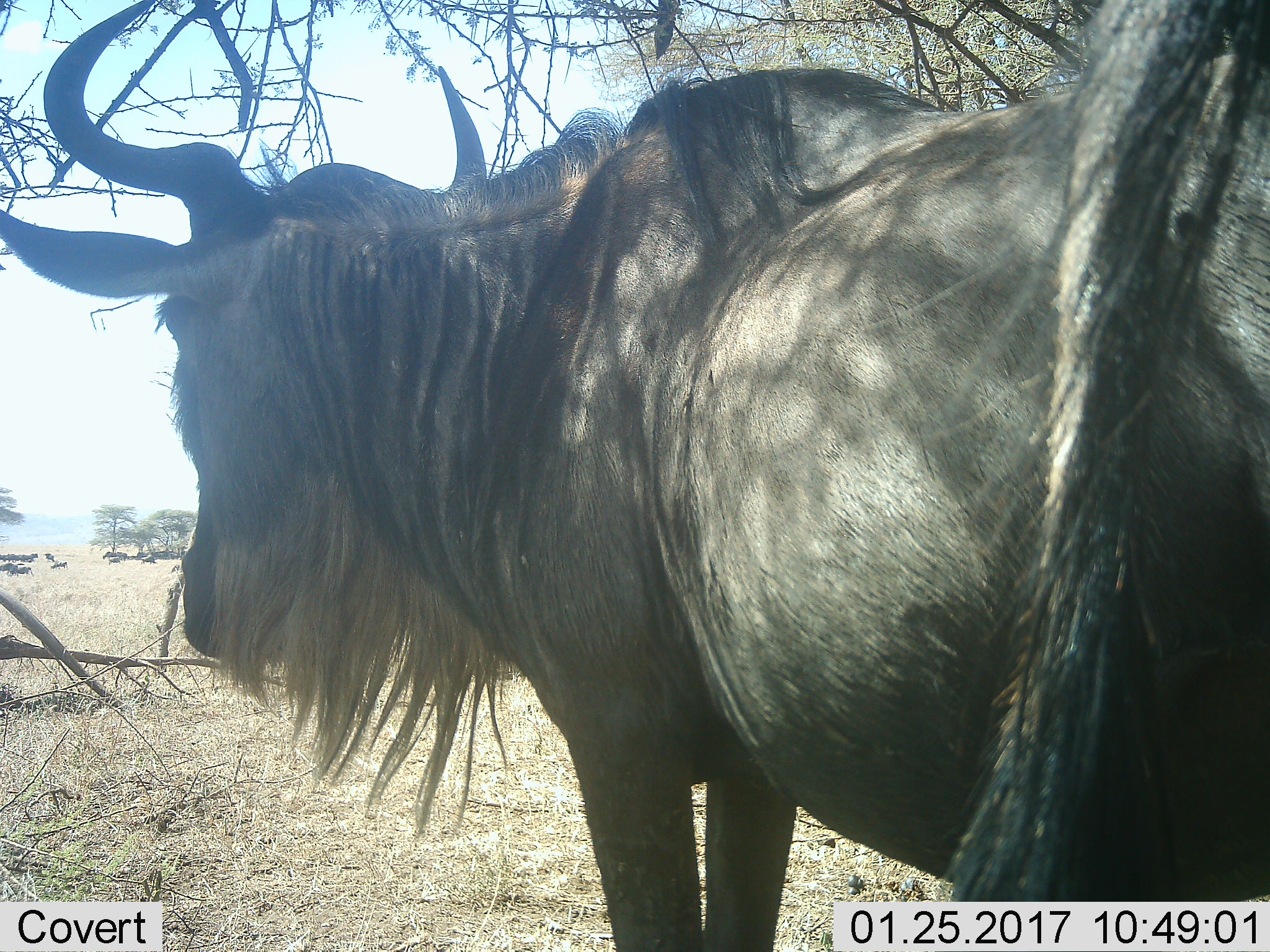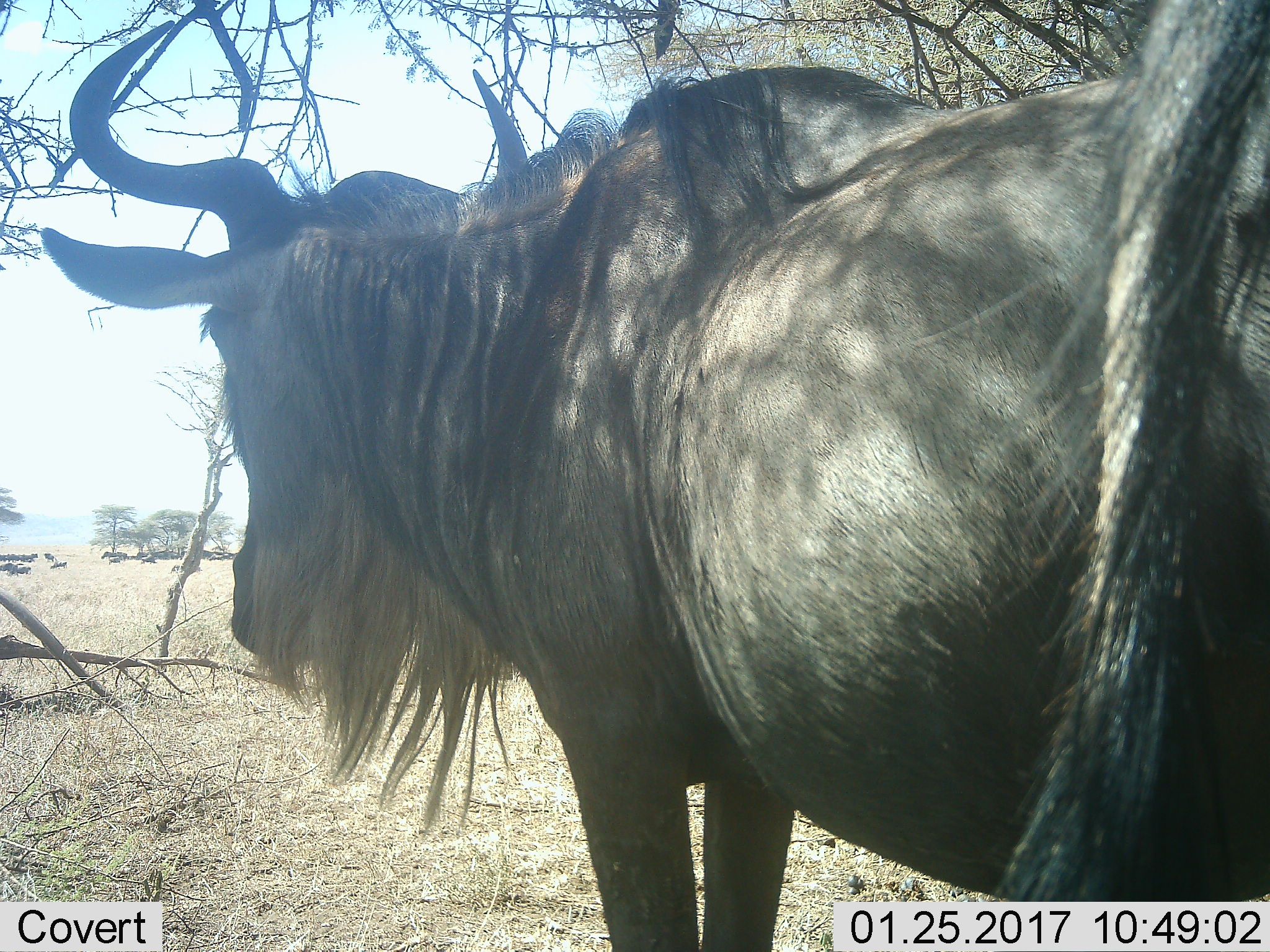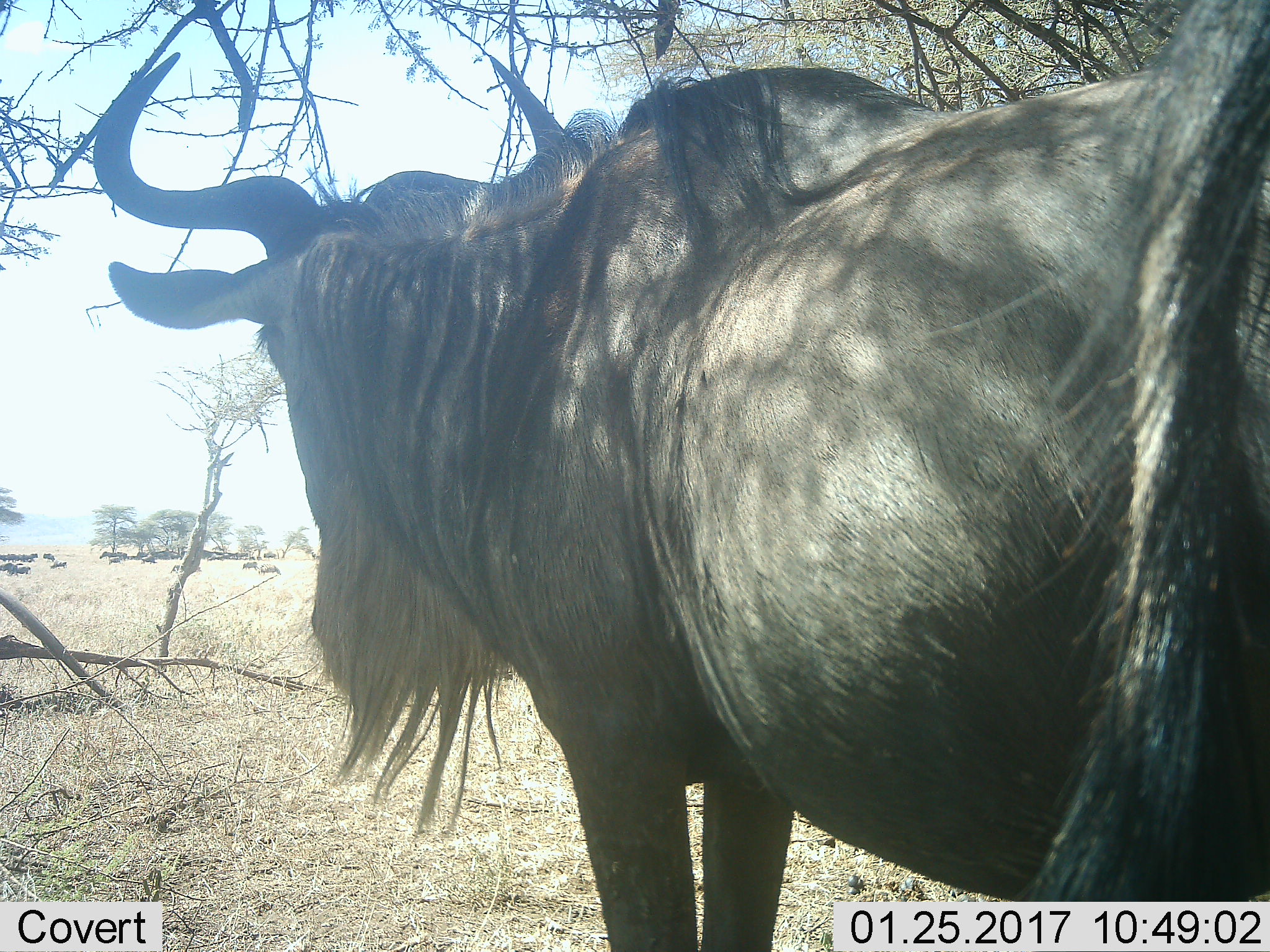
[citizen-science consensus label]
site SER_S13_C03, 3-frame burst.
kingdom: Animalia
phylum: Chordata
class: Mammalia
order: Artiodactyla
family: Bovidae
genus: Connochaetes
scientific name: Connochaetes taurinus taurinus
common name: blue wildebeest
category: wildebeestblue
Wildebeestblue (blue wildebeest) (Connochaetes taurinus taurinus), count 3. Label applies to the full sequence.